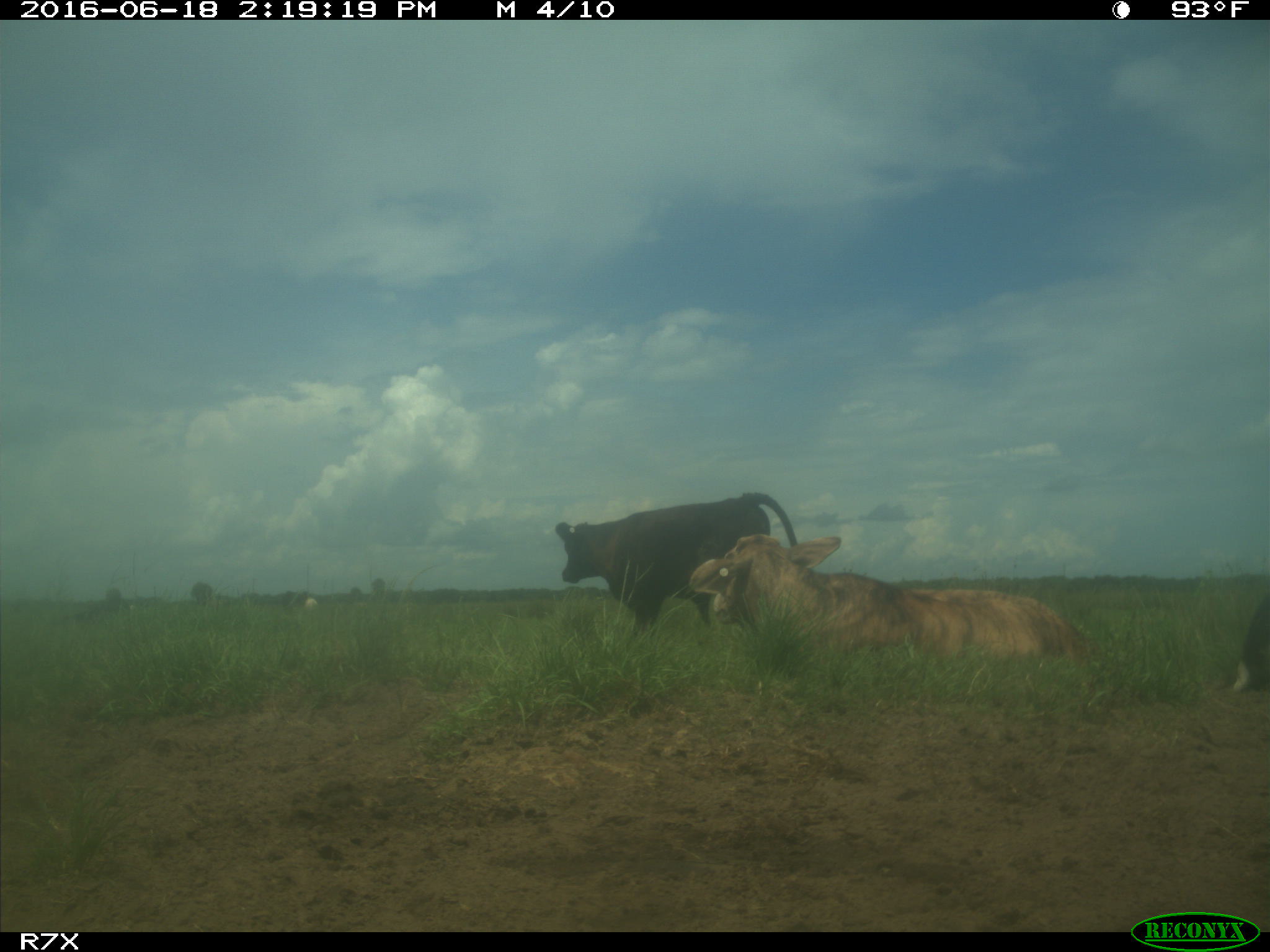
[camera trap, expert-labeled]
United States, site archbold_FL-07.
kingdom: Animalia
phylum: Chordata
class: Mammalia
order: Artiodactyla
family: Bovidae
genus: Bos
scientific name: Bos taurus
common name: domestic cow